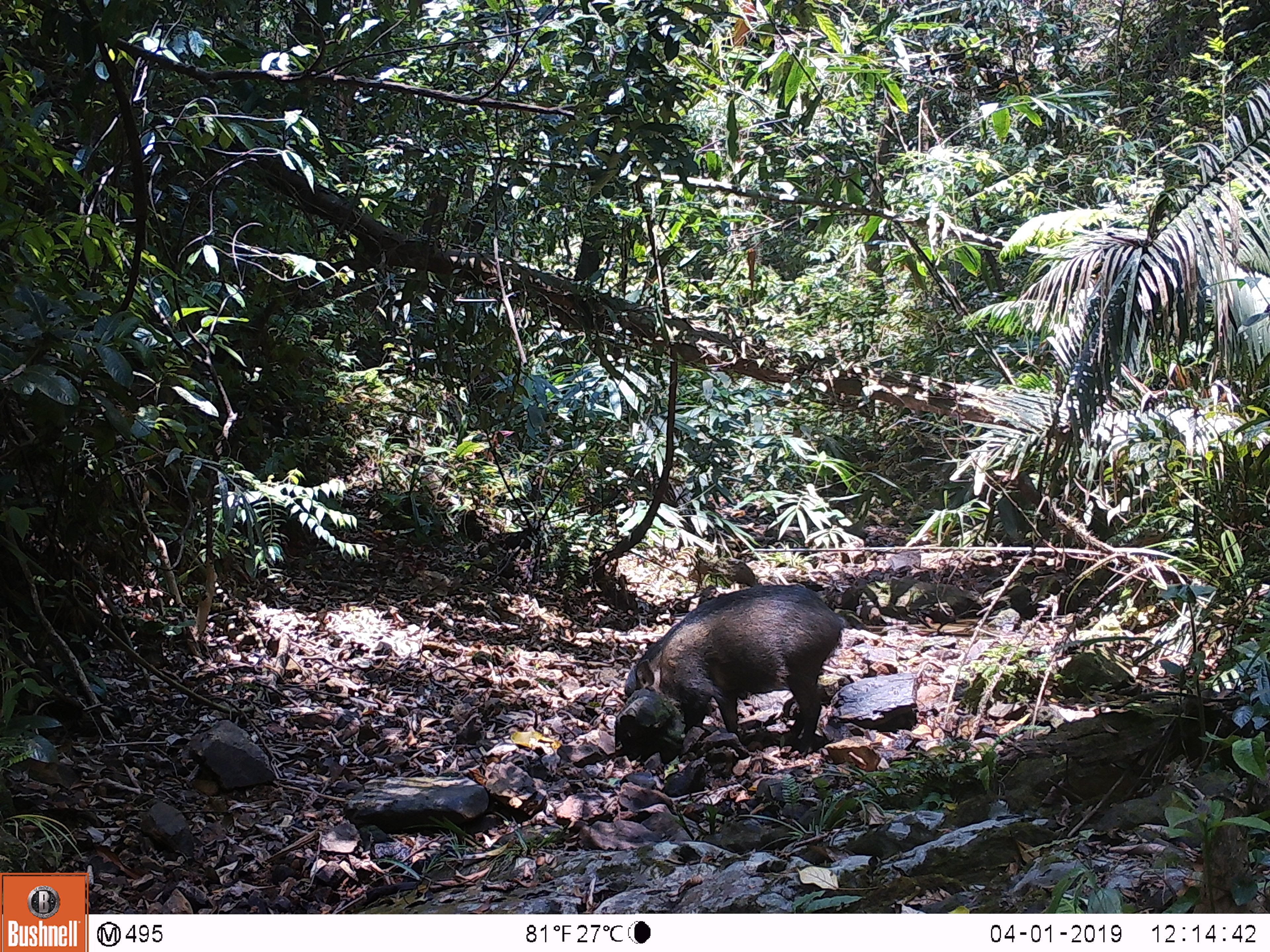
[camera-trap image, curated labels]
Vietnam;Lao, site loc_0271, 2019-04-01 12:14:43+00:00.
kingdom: Animalia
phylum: Chordata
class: Mammalia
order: Artiodactyla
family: Suidae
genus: Sus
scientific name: Sus scrofa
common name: eurasian wild pig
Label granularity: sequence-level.